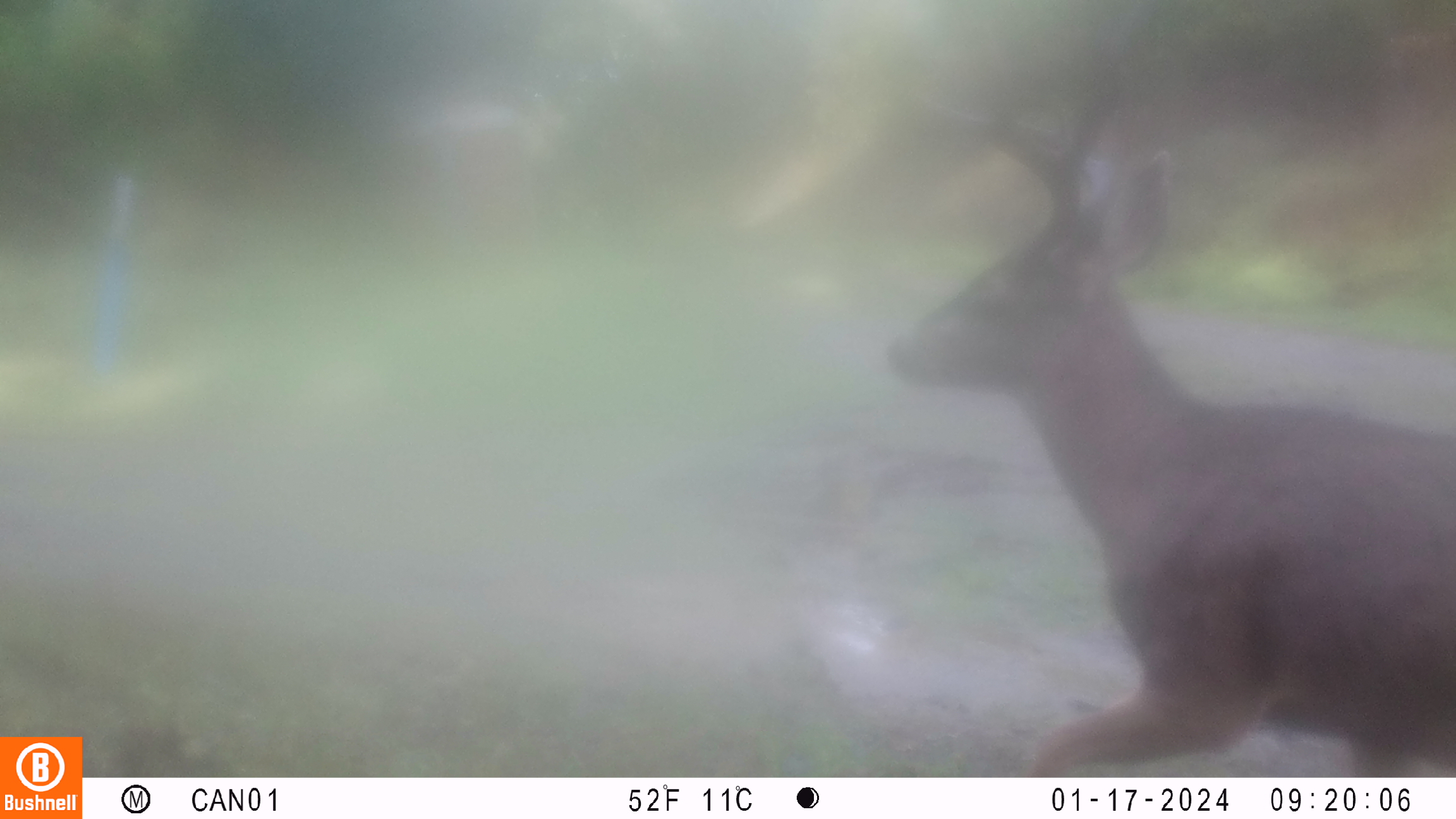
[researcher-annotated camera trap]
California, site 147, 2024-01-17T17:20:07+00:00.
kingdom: Animalia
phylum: Chordata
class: Mammalia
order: Artiodactyla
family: Cervidae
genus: Odocoileus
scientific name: Odocoileus hemionus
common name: mule deer